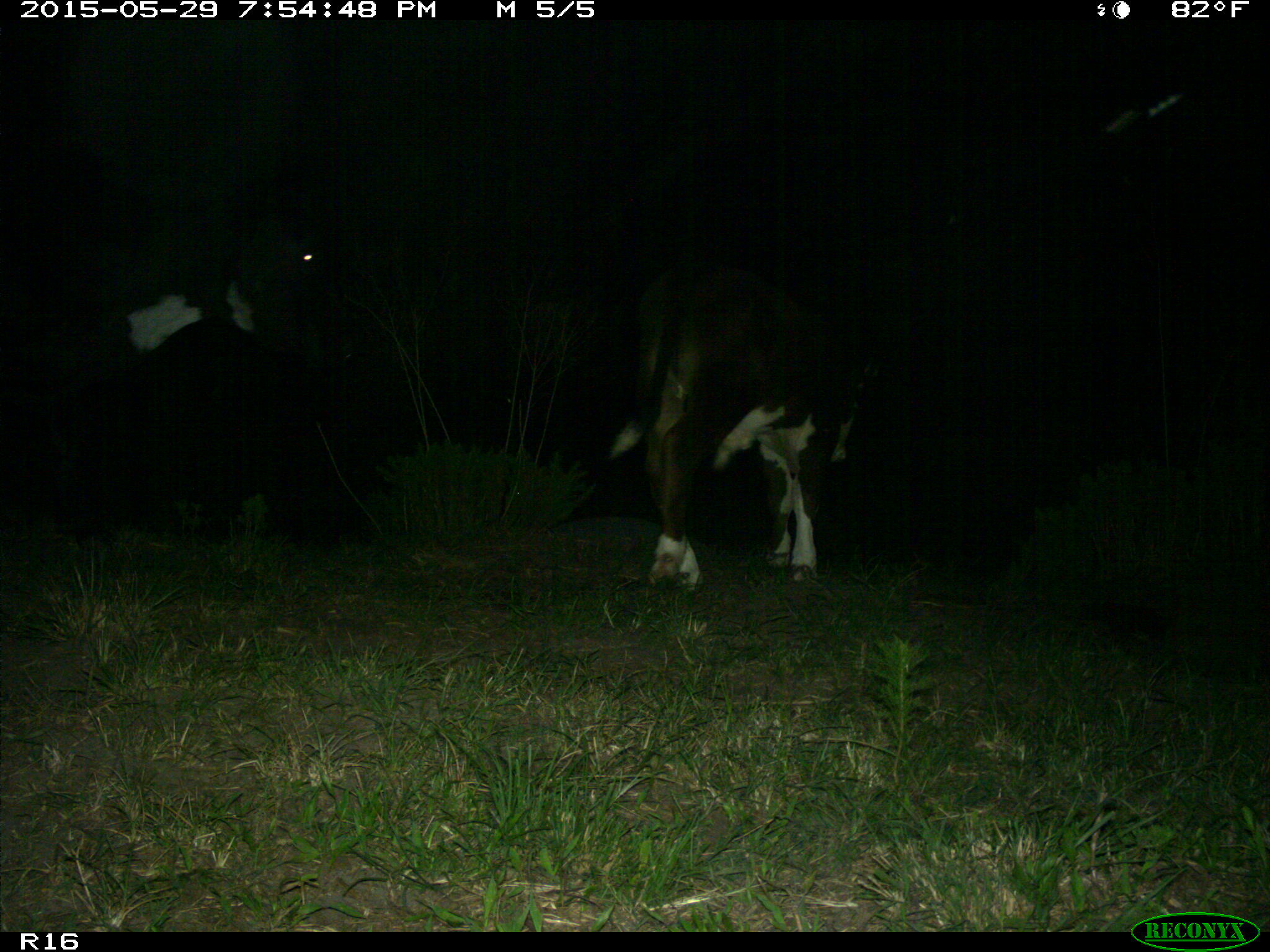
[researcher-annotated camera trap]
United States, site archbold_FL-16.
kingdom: Animalia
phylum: Chordata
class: Mammalia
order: Artiodactyla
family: Bovidae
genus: Bos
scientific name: Bos taurus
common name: domestic cow